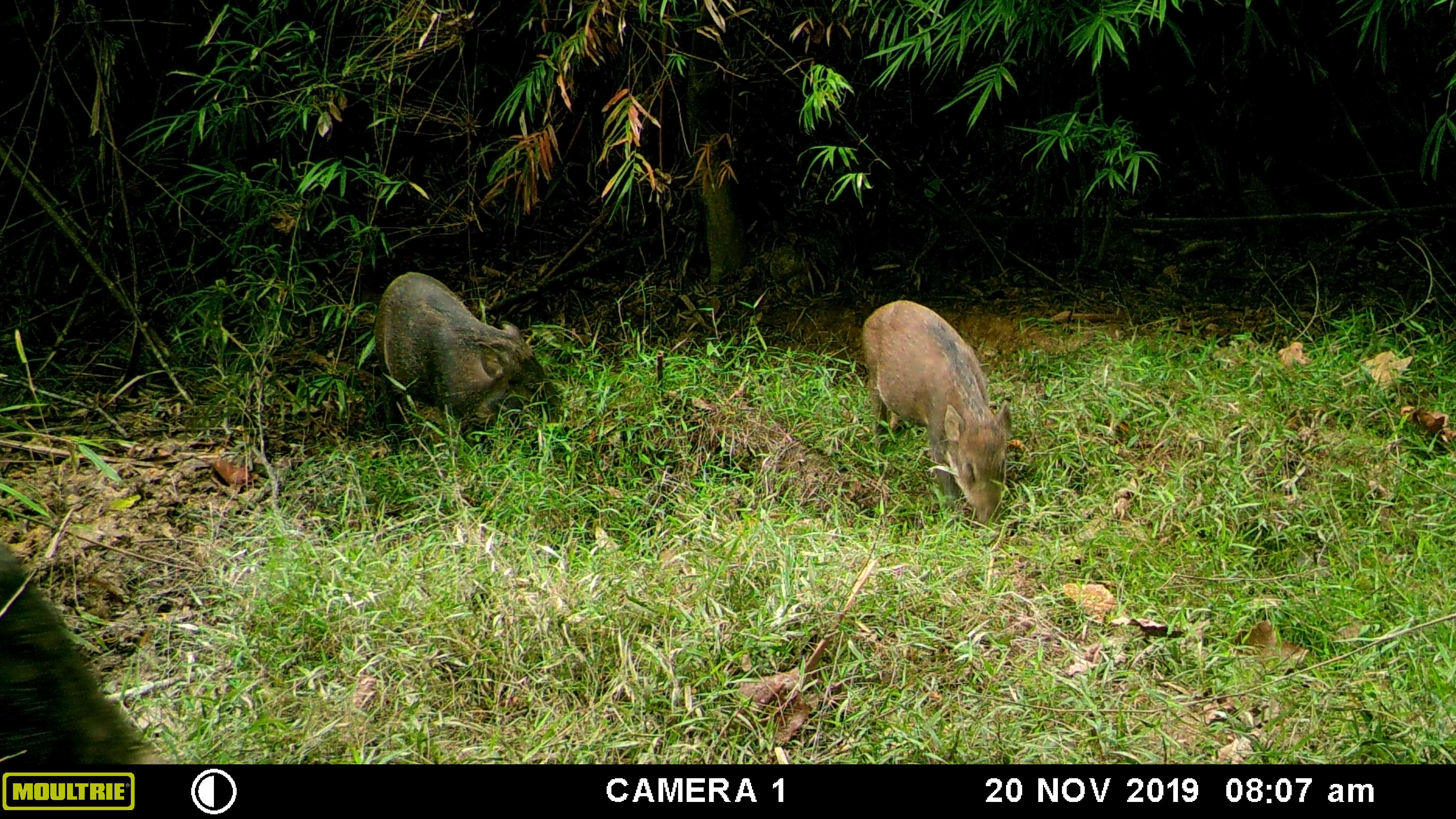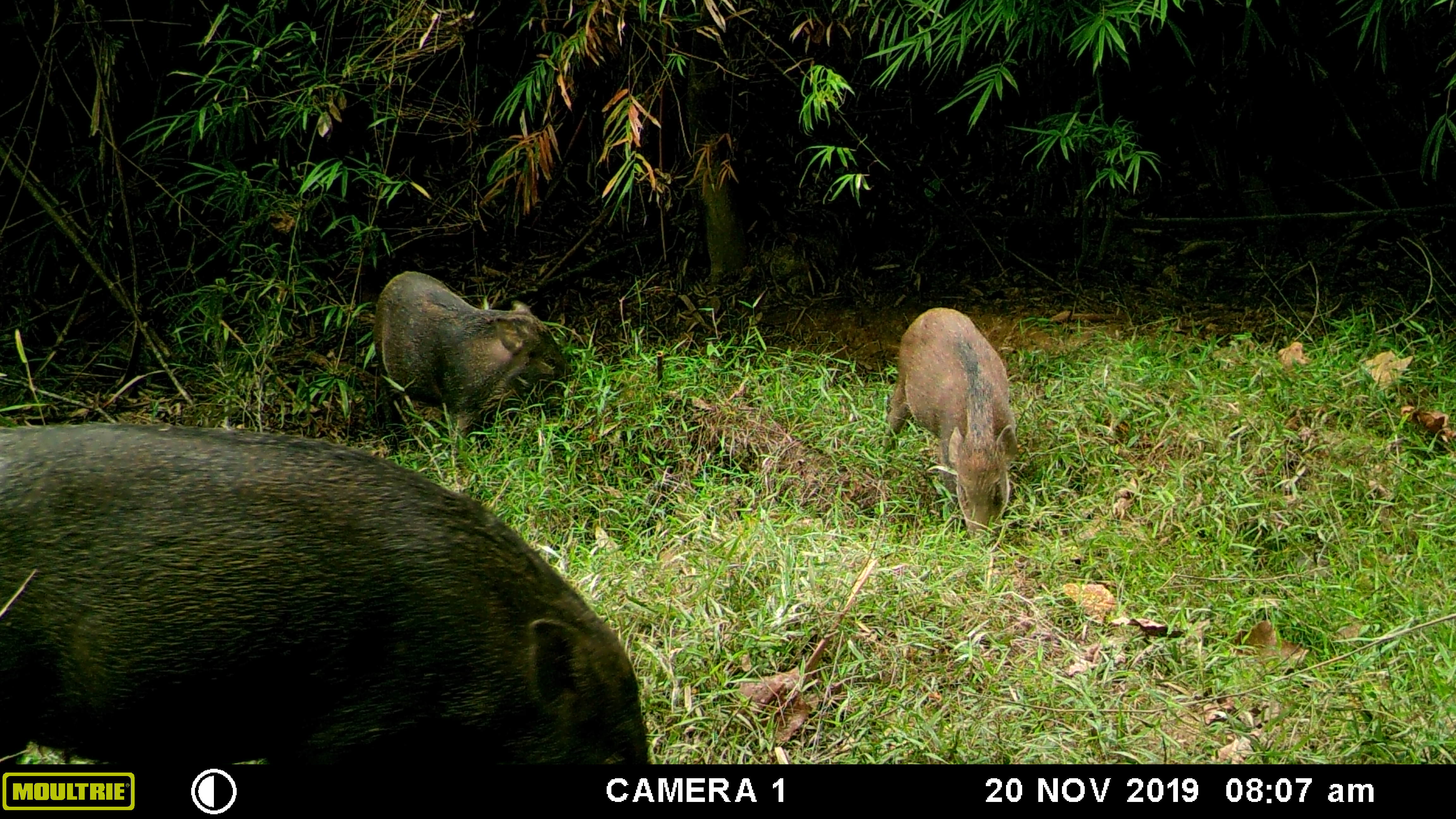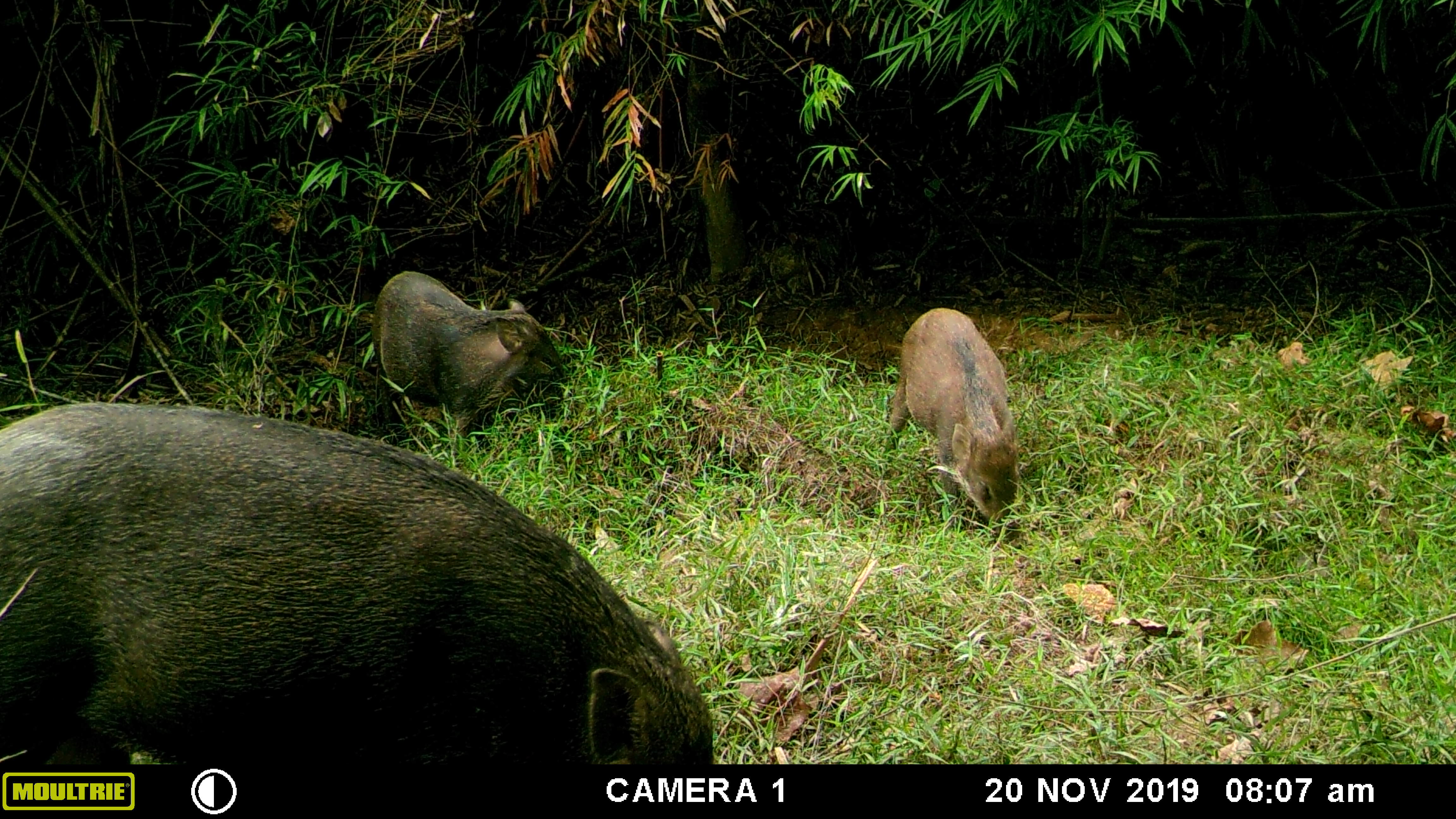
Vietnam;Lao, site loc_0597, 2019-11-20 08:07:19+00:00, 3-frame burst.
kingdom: Animalia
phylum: Chordata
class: Mammalia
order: Artiodactyla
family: Suidae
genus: Sus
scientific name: Sus scrofa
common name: eurasian wild pig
Eurasian wild pig (Sus scrofa). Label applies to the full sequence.